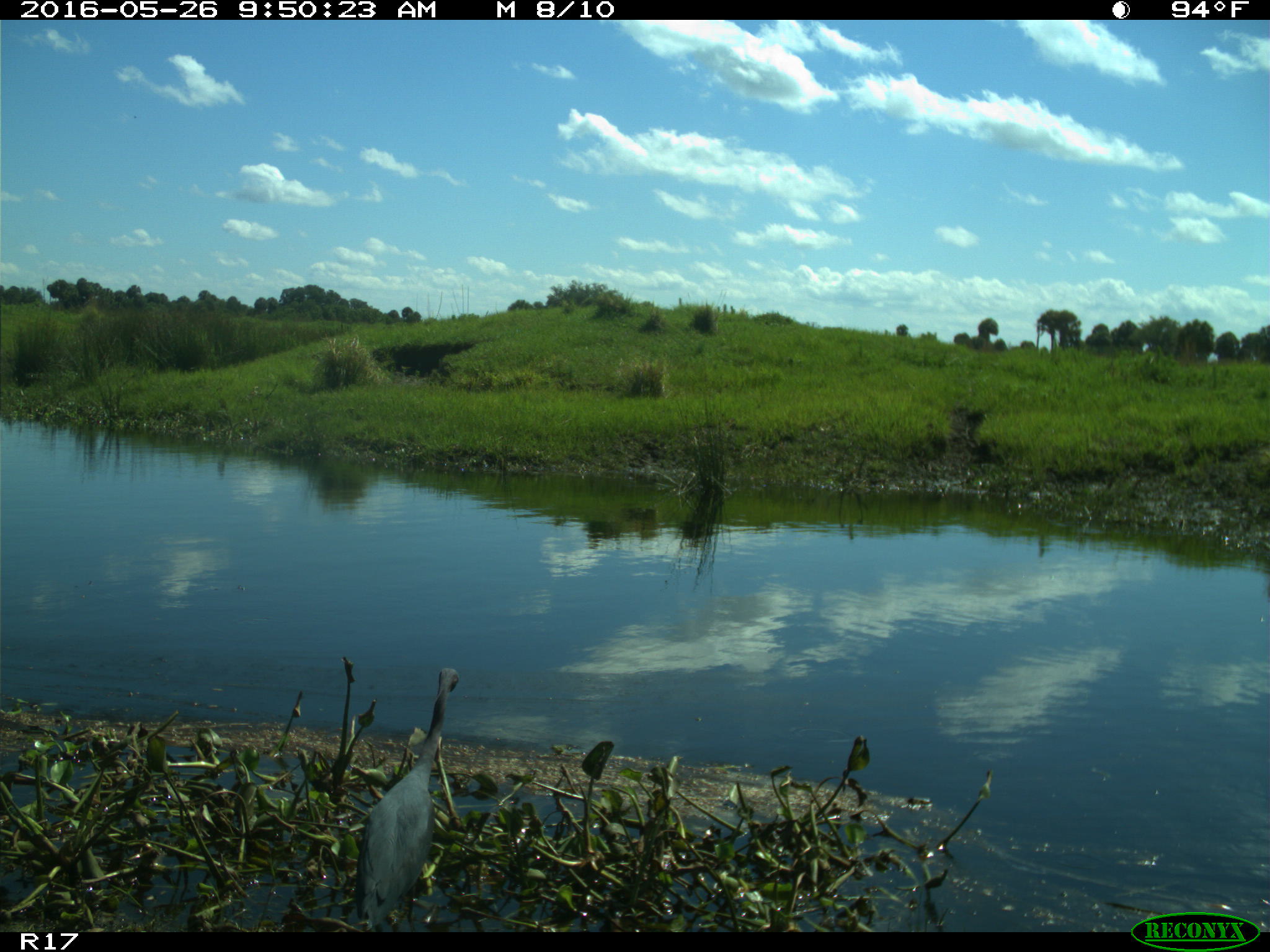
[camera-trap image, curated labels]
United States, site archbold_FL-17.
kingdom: Animalia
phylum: Chordata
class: Aves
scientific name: Aves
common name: birds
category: unidentified bird